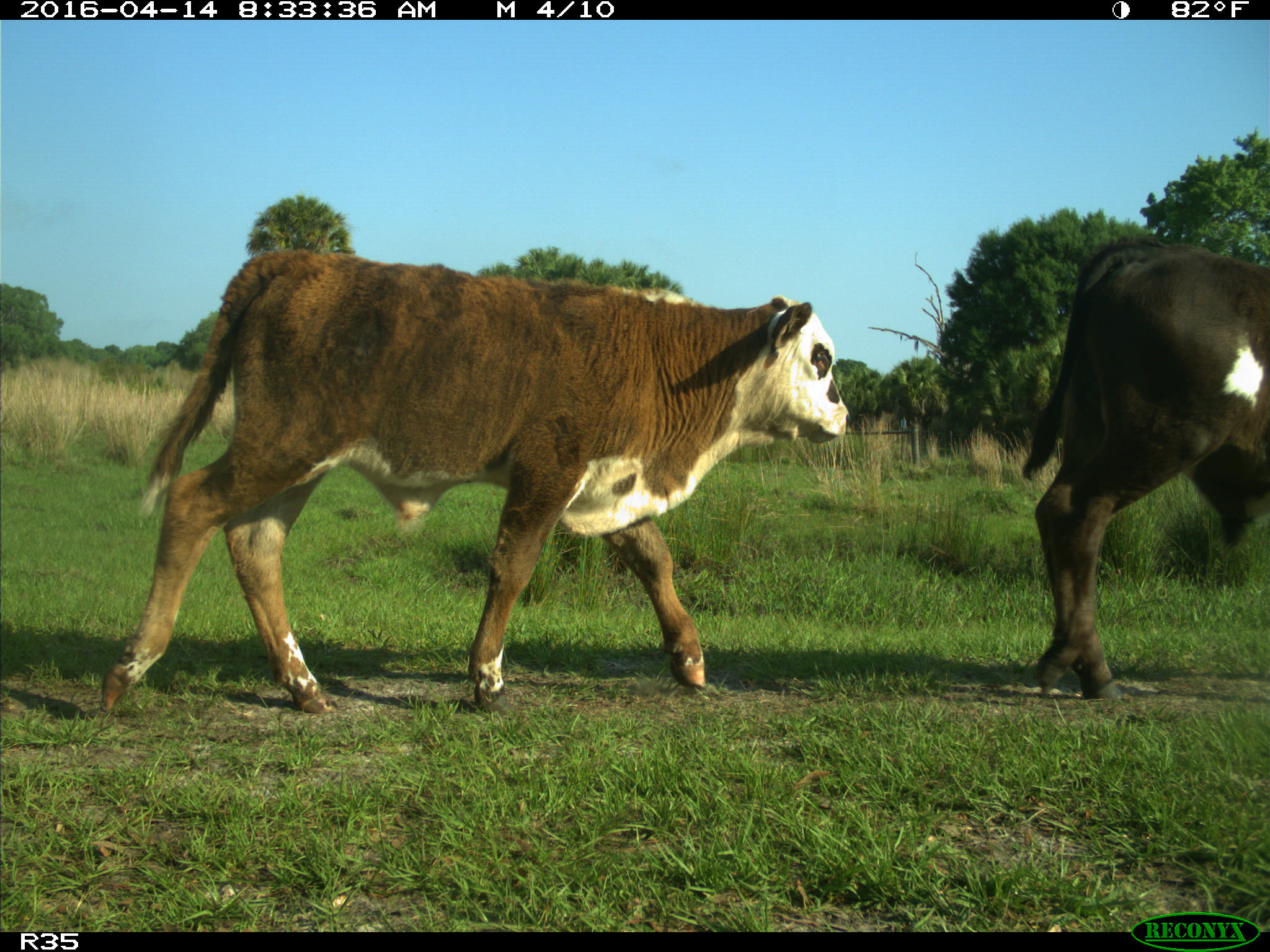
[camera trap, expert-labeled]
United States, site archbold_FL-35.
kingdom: Animalia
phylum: Chordata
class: Mammalia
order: Artiodactyla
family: Bovidae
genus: Bos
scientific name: Bos taurus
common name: domestic cow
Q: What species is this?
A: Bos taurus (domestic cow).